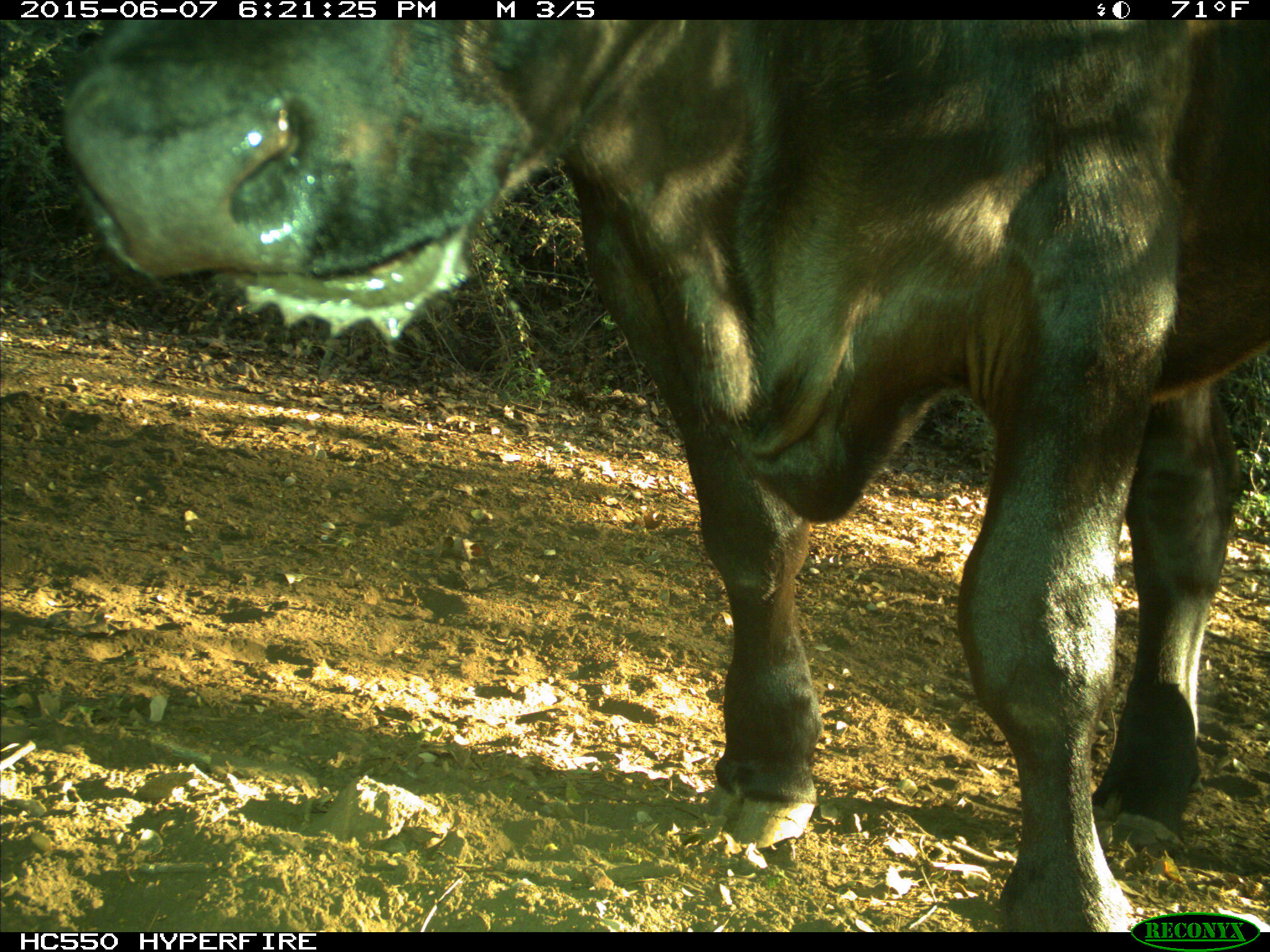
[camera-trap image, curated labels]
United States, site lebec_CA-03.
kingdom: Animalia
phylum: Chordata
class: Mammalia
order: Artiodactyla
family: Bovidae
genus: Bos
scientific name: Bos taurus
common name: domestic cow